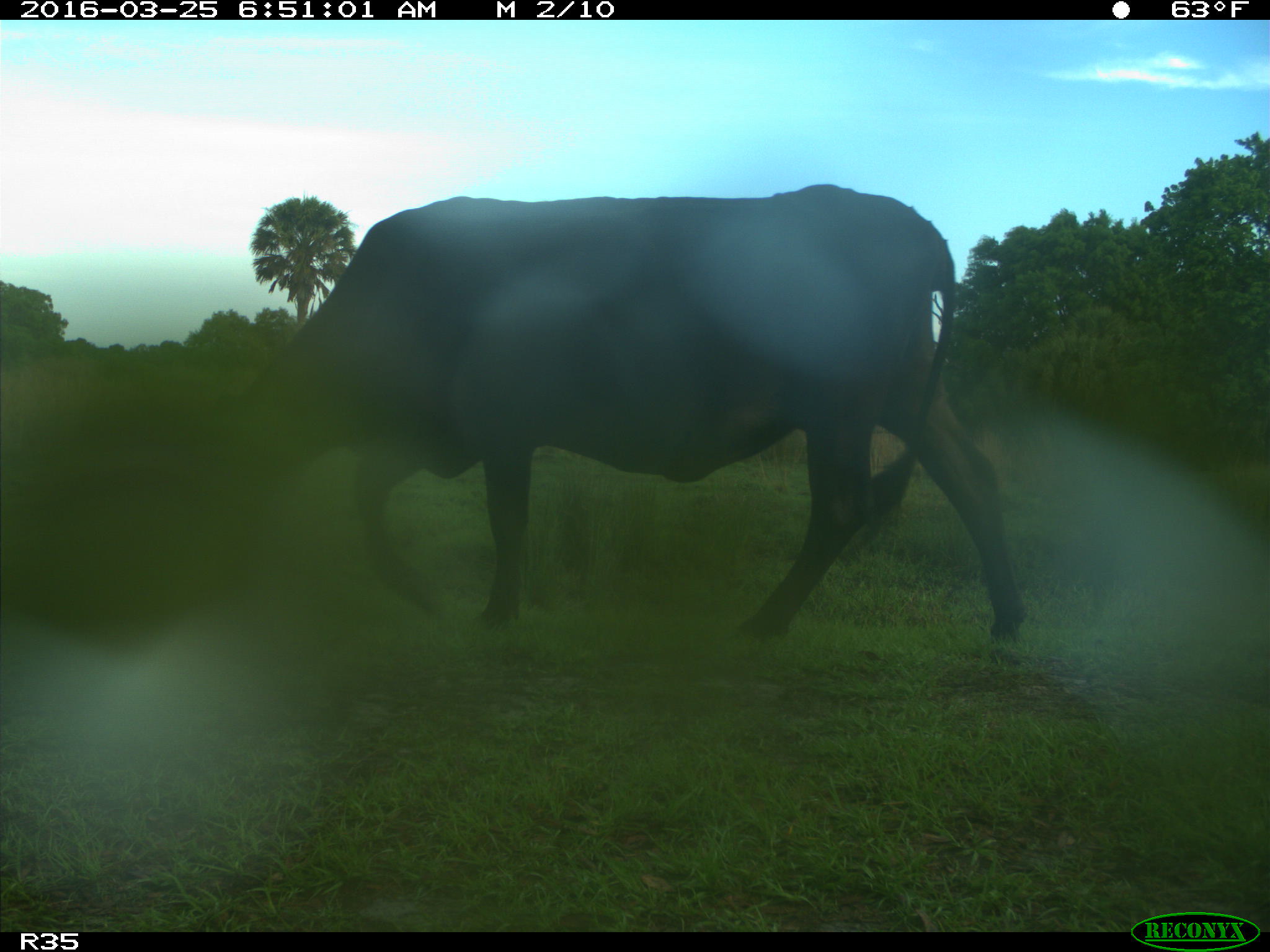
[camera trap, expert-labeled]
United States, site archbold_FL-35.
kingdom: Animalia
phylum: Chordata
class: Mammalia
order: Artiodactyla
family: Bovidae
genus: Bos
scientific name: Bos taurus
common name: domestic cow